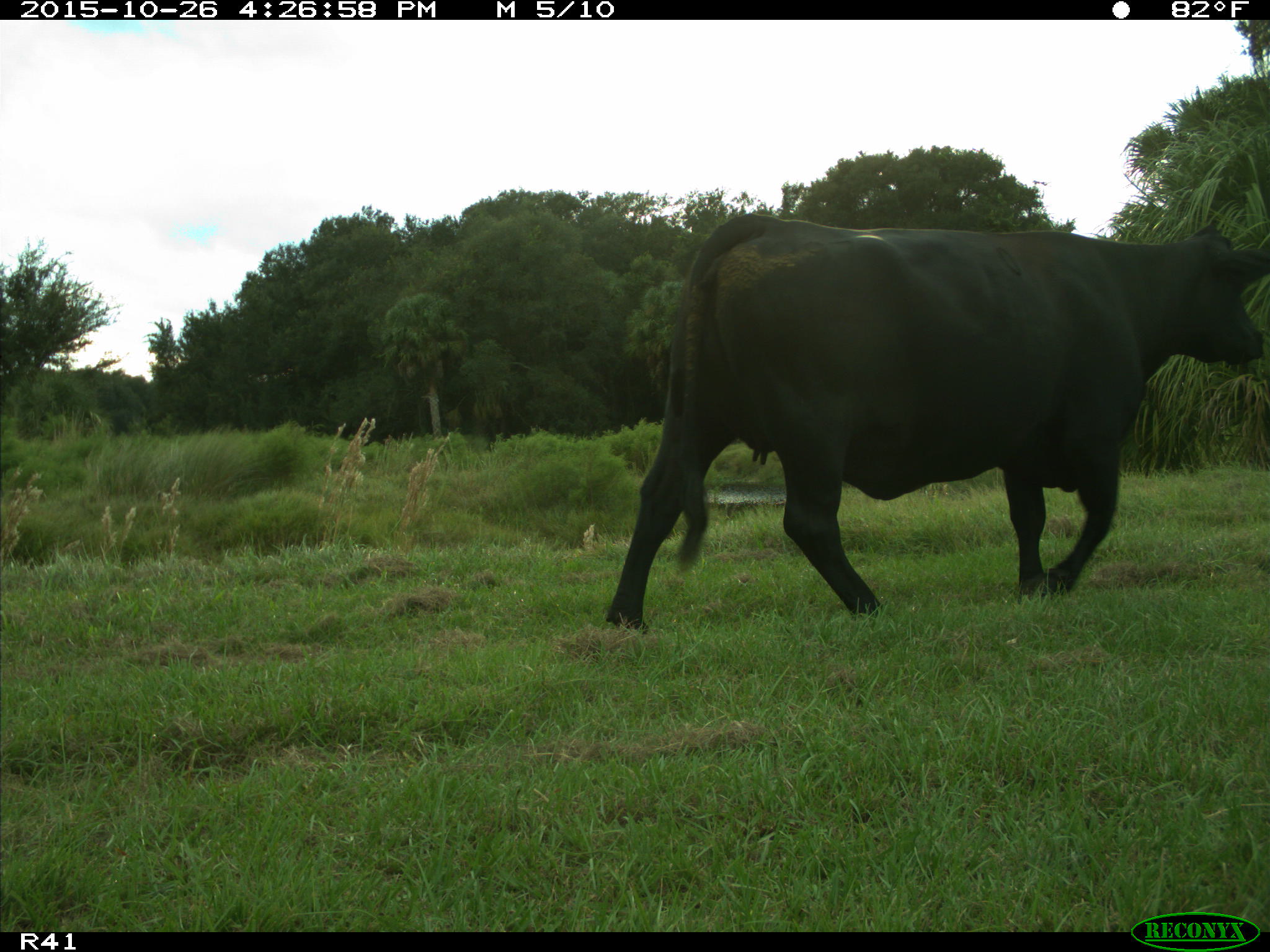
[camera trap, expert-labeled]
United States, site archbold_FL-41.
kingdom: Animalia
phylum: Chordata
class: Mammalia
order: Artiodactyla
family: Bovidae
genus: Bos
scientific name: Bos taurus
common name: domestic cow